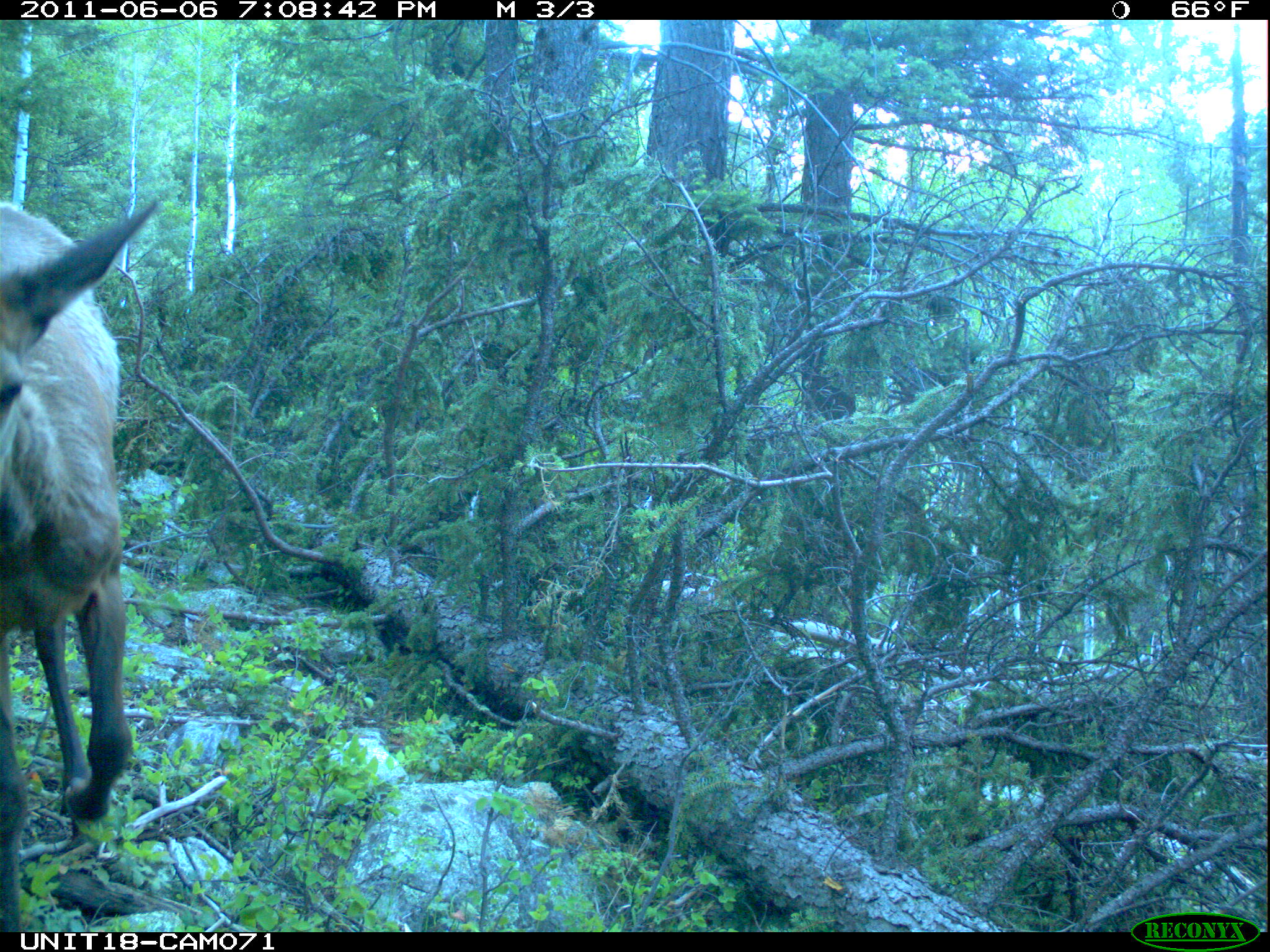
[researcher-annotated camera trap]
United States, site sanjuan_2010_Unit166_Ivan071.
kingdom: Animalia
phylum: Chordata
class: Mammalia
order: Artiodactyla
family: Cervidae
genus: Cervus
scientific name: Cervus elaphus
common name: red deer